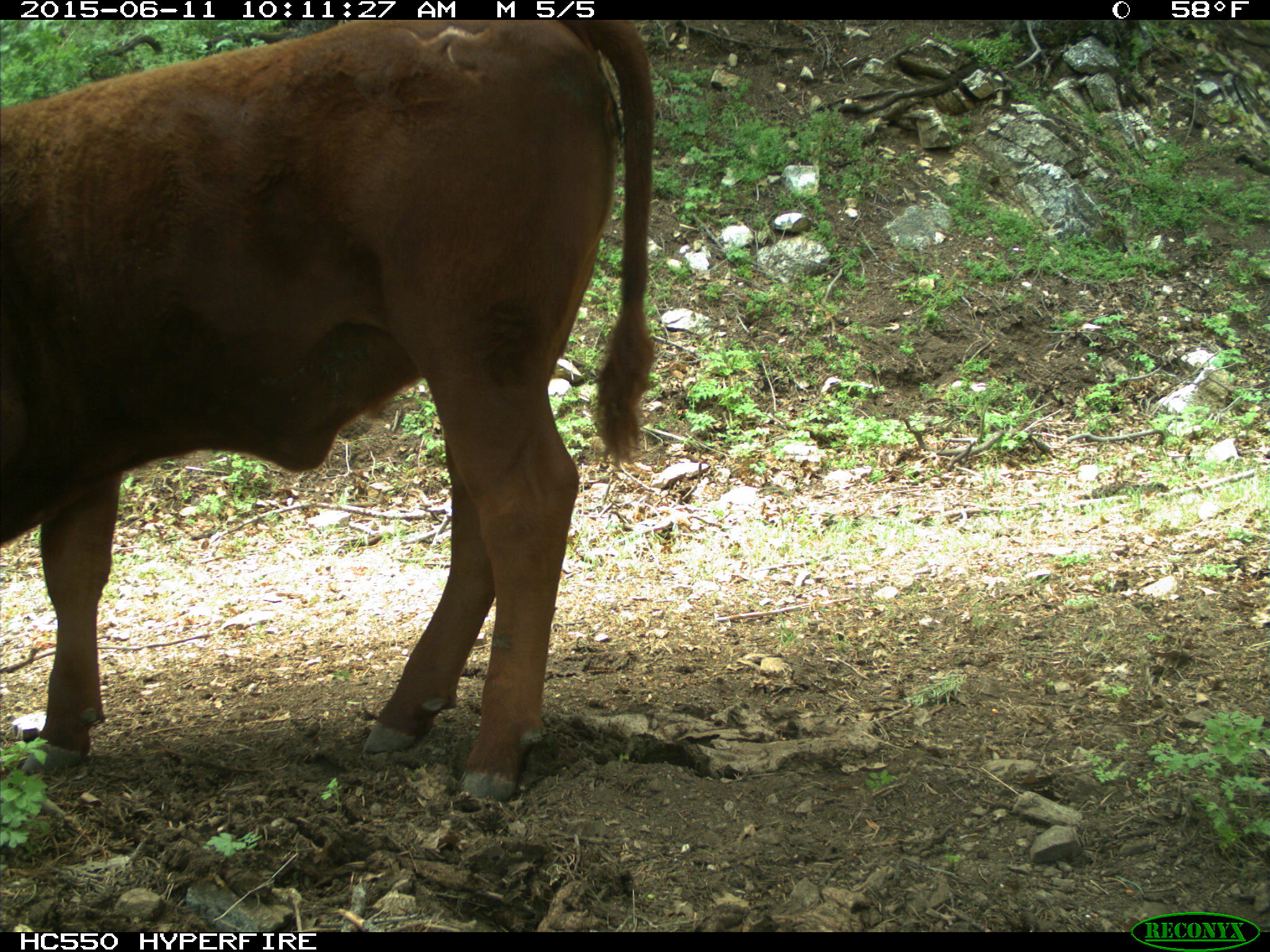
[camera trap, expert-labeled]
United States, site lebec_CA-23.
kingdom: Animalia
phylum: Chordata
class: Mammalia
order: Artiodactyla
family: Bovidae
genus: Bos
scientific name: Bos taurus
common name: domestic cow